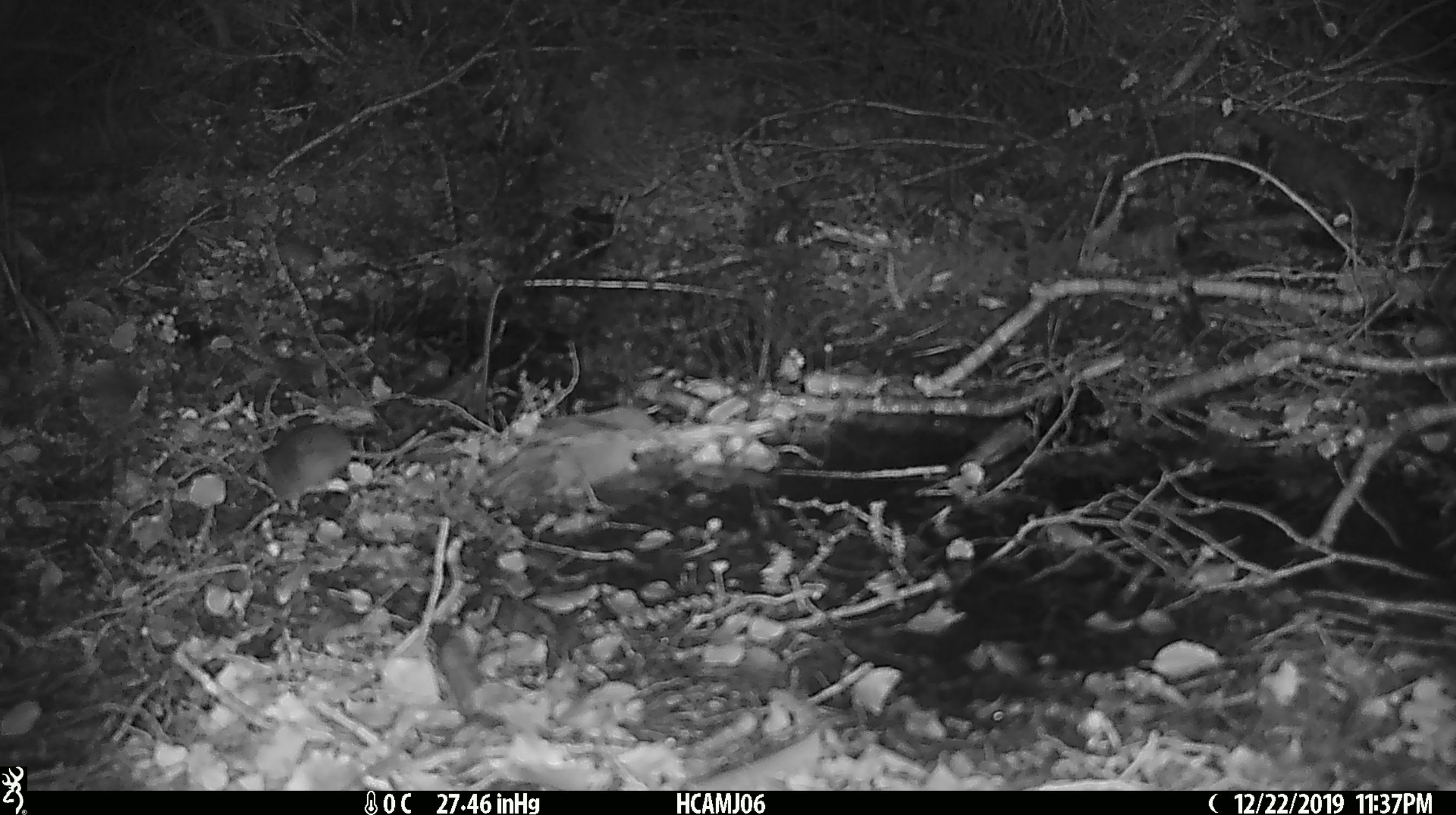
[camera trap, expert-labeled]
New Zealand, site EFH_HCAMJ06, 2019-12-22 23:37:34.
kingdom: Animalia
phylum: Chordata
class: Mammalia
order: Rodentia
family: Muridae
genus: Mus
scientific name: Mus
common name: mouse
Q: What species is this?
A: Mouse (Mus).